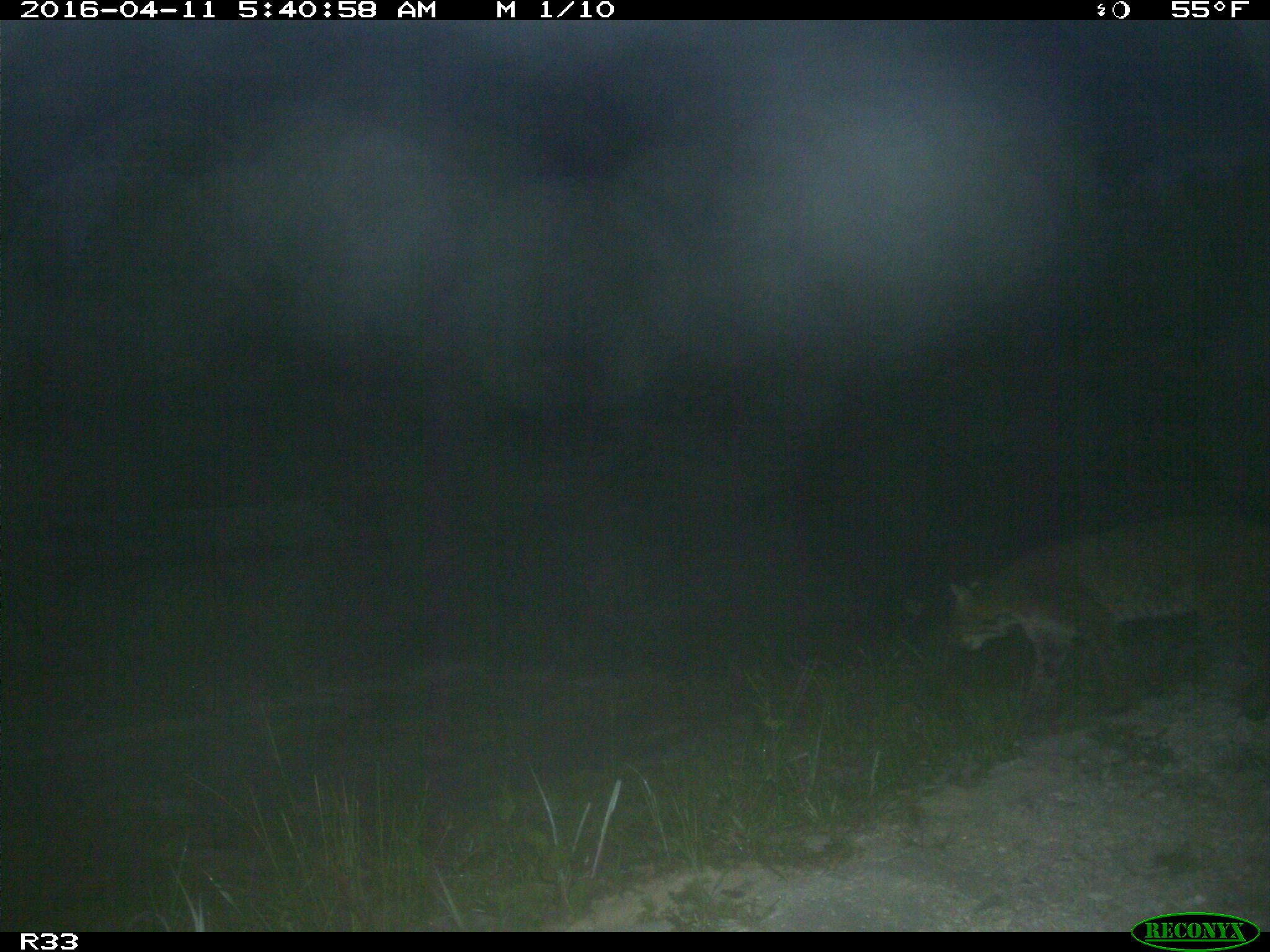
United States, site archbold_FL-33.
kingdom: Animalia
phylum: Chordata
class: Mammalia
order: Carnivora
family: Felidae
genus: Lynx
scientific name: Lynx rufus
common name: bobcat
Lynx rufus (bobcat).